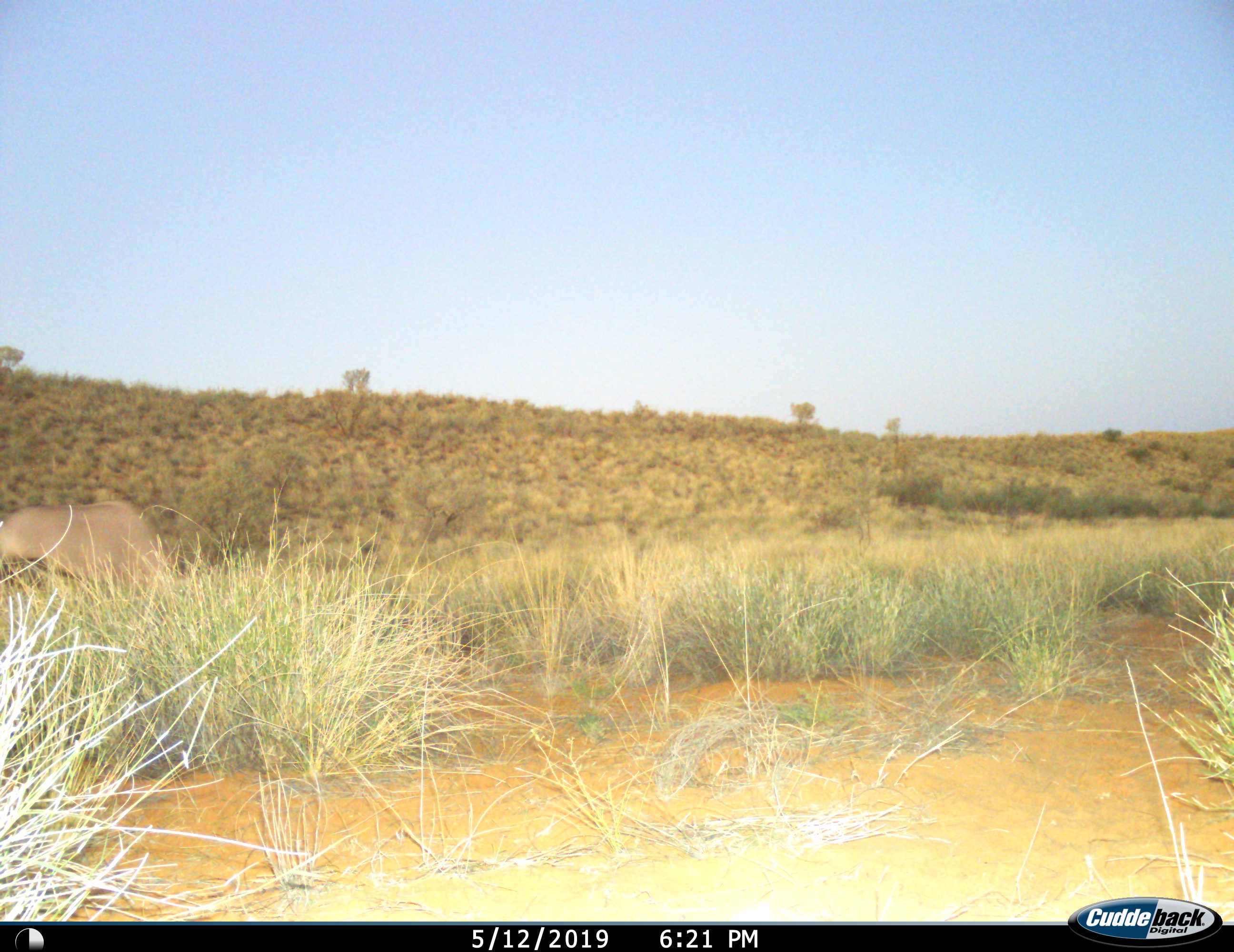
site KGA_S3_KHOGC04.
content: unidentified animal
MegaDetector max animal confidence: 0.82